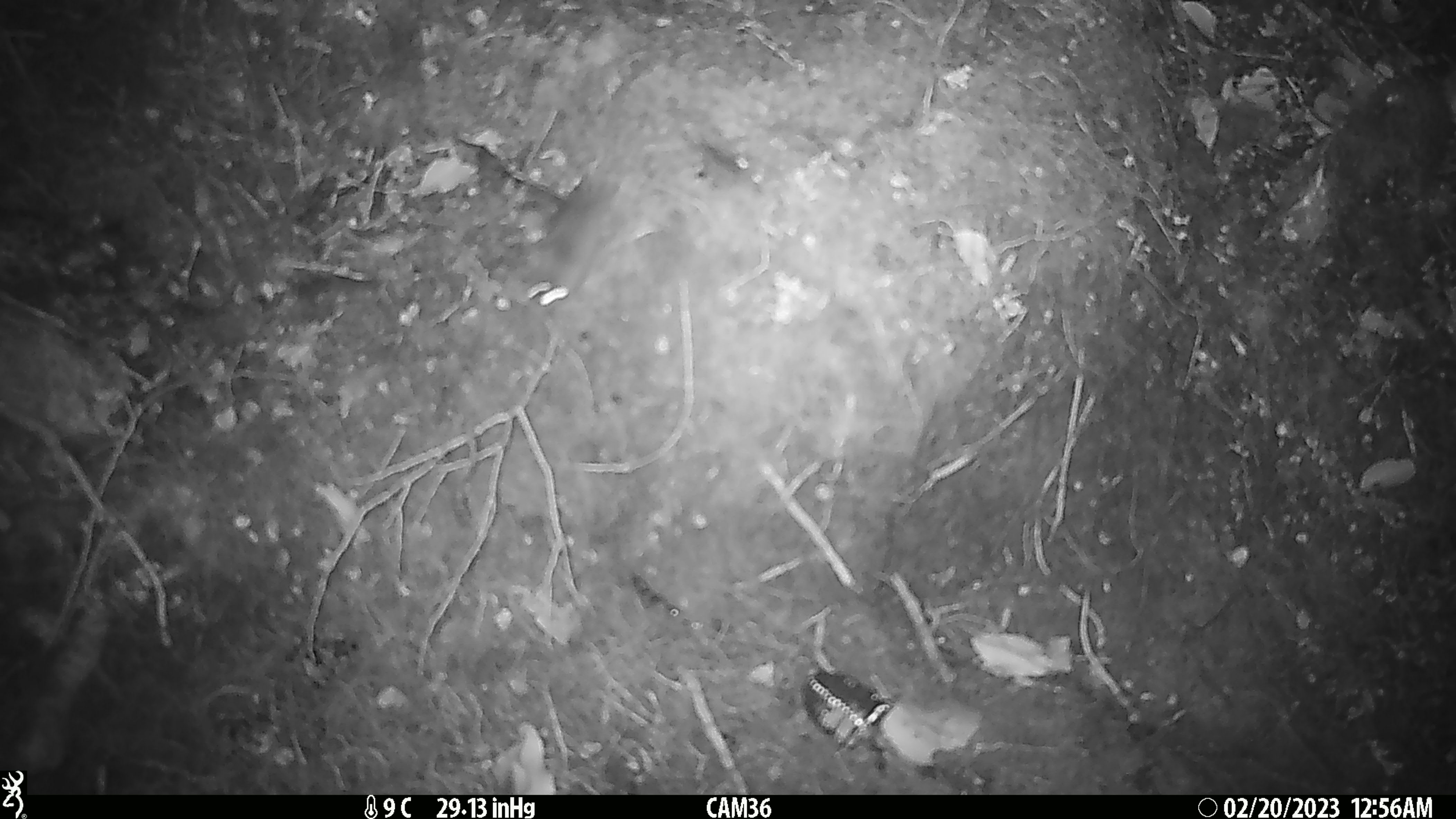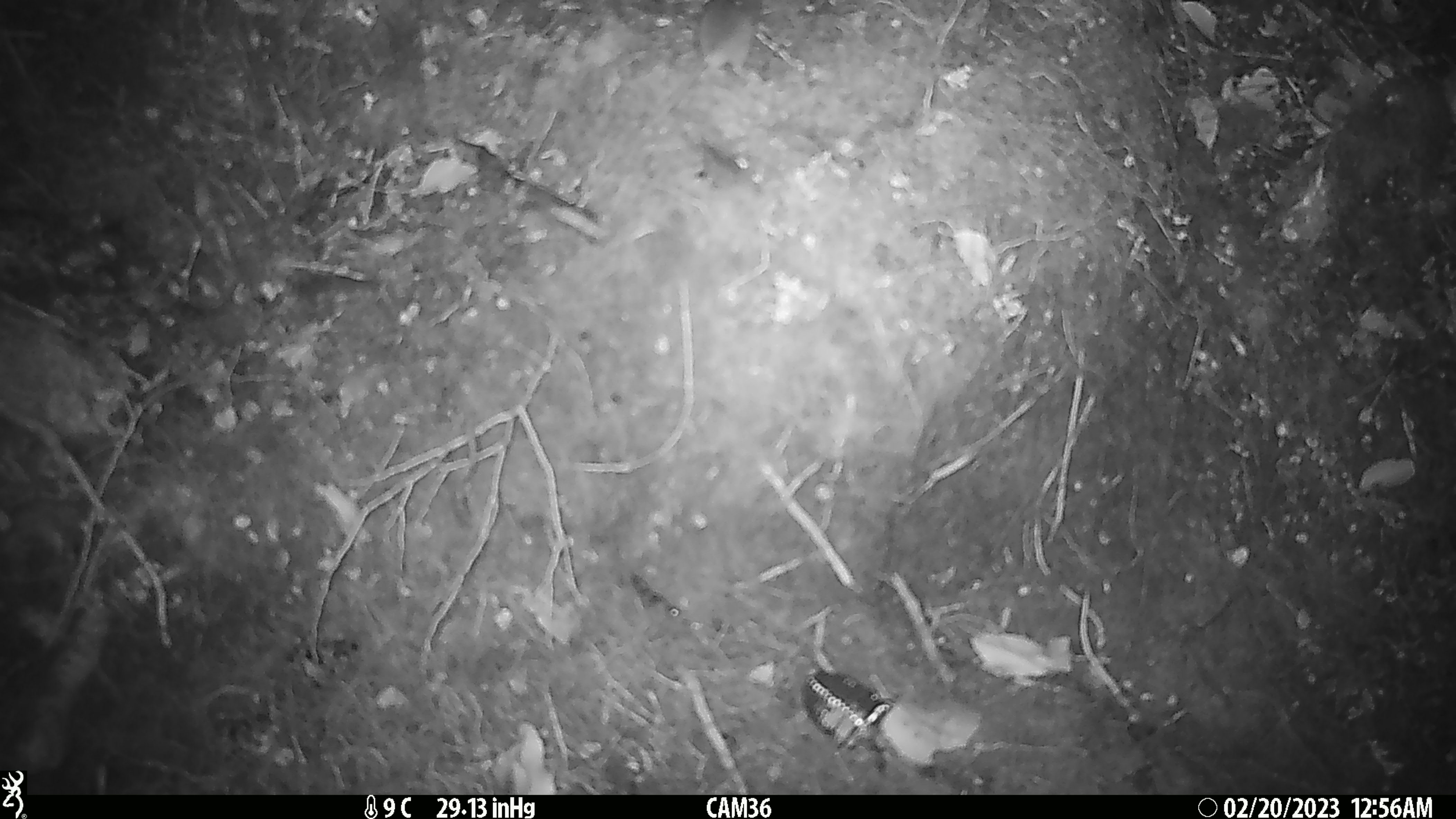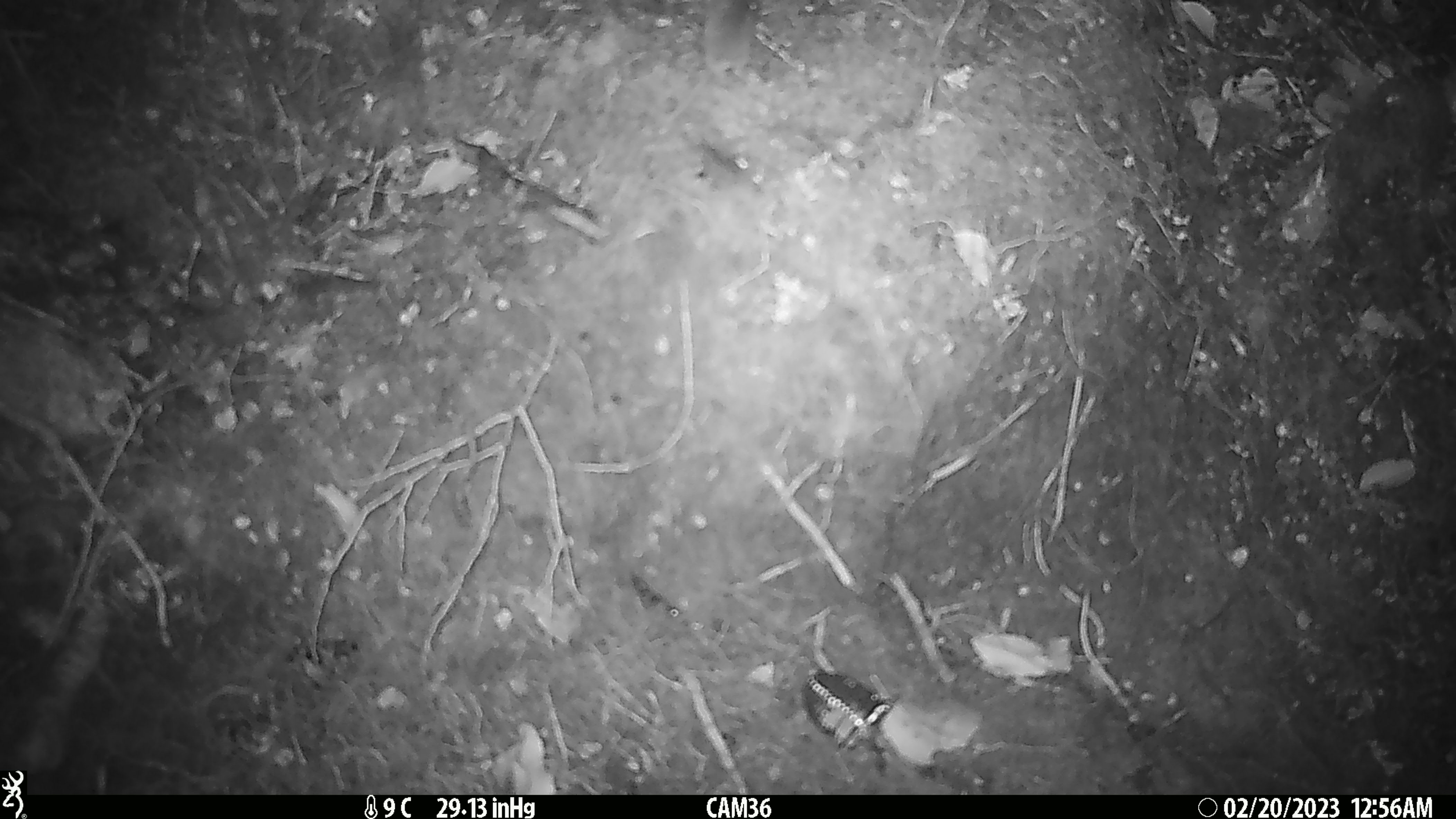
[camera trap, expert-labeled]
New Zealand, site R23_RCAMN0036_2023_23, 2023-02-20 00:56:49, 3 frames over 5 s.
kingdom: Animalia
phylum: Chordata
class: Mammalia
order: Rodentia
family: Muridae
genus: Mus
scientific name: Mus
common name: mouse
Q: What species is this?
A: Mouse (Mus).